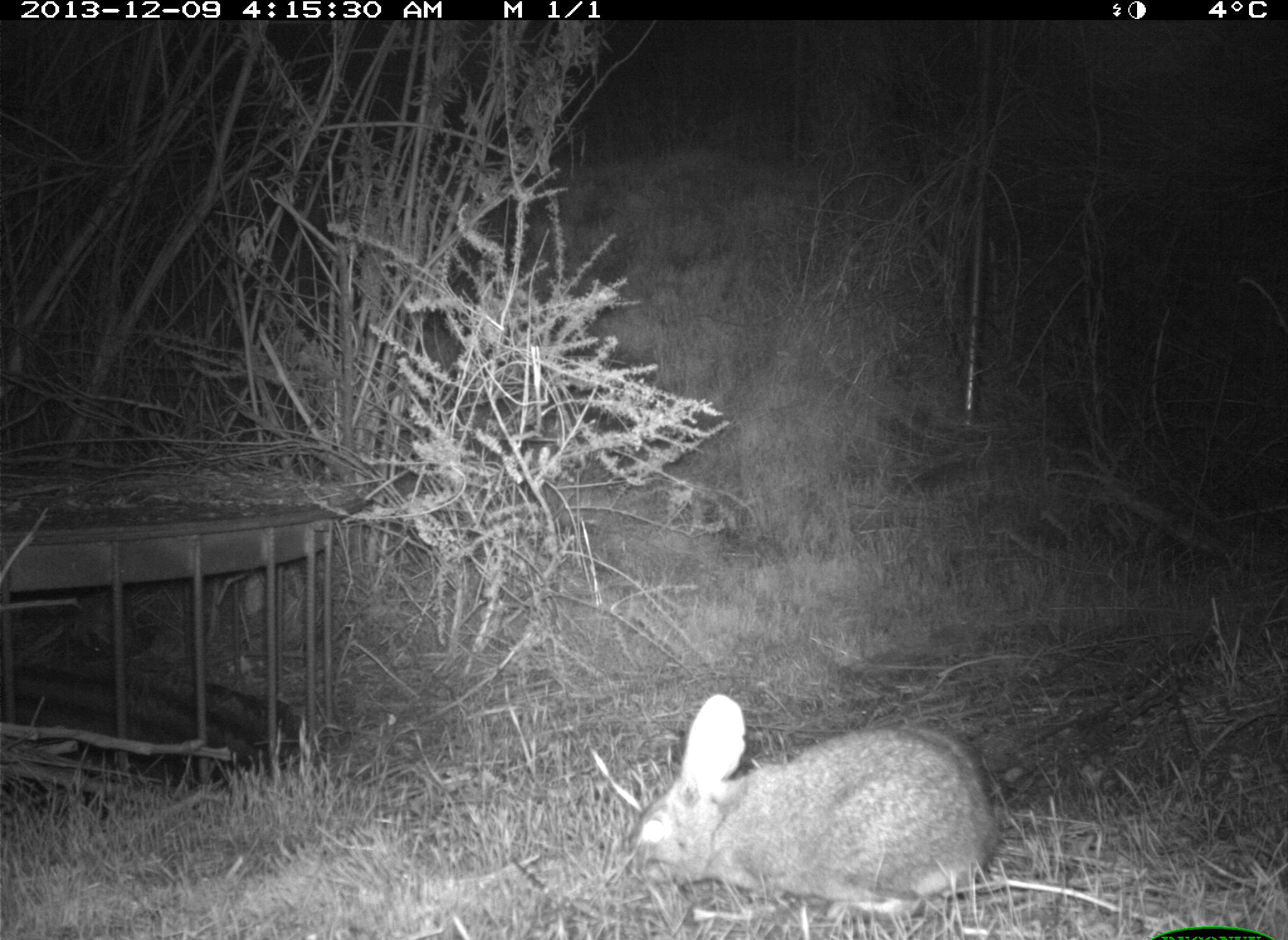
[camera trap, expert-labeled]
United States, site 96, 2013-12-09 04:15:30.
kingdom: Animalia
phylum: Chordata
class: Mammalia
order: Lagomorpha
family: Leporidae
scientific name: Leporidae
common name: rabbits and hares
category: rabbit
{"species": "rabbit (rabbits and hares) (Leporidae)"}